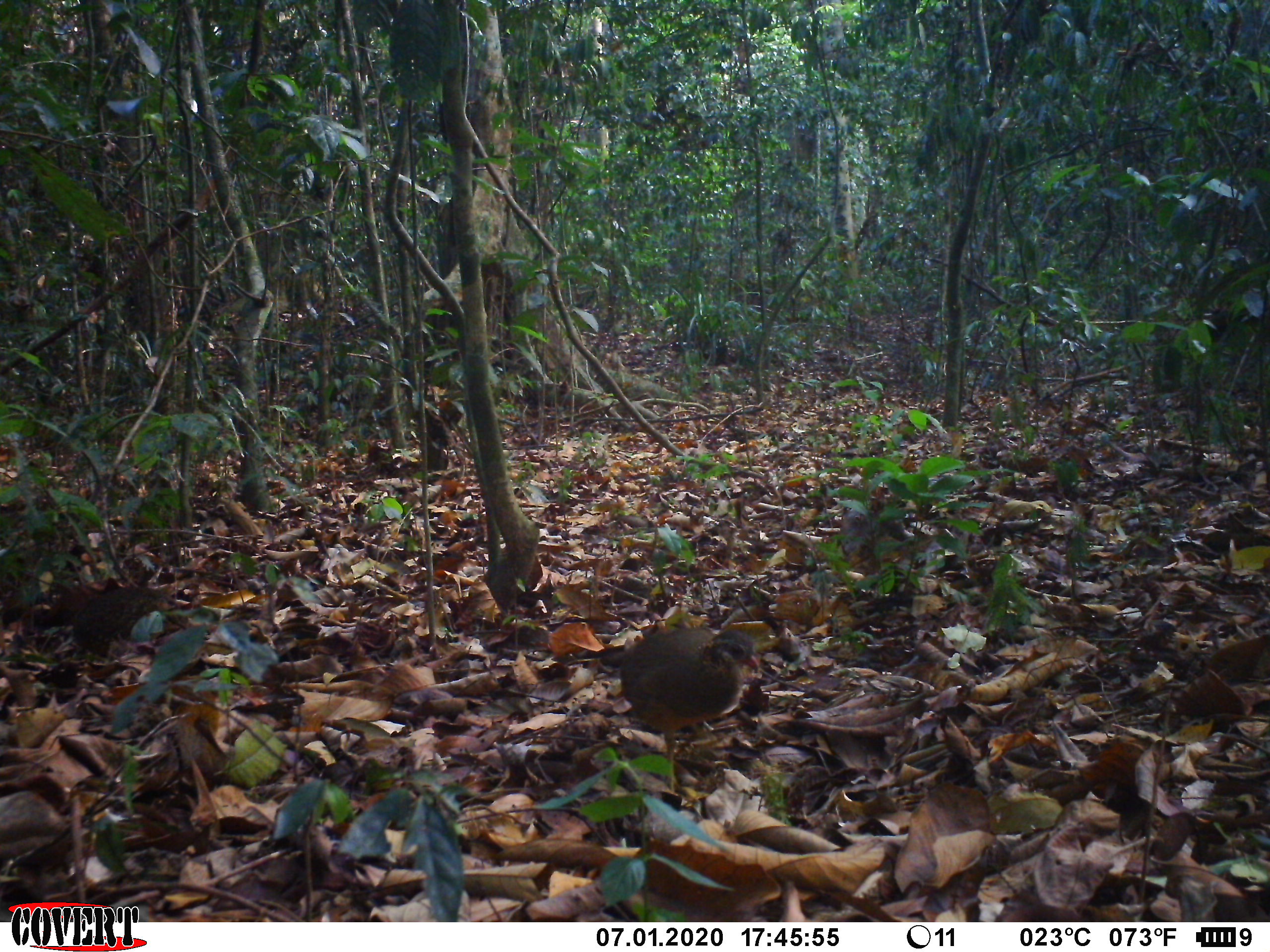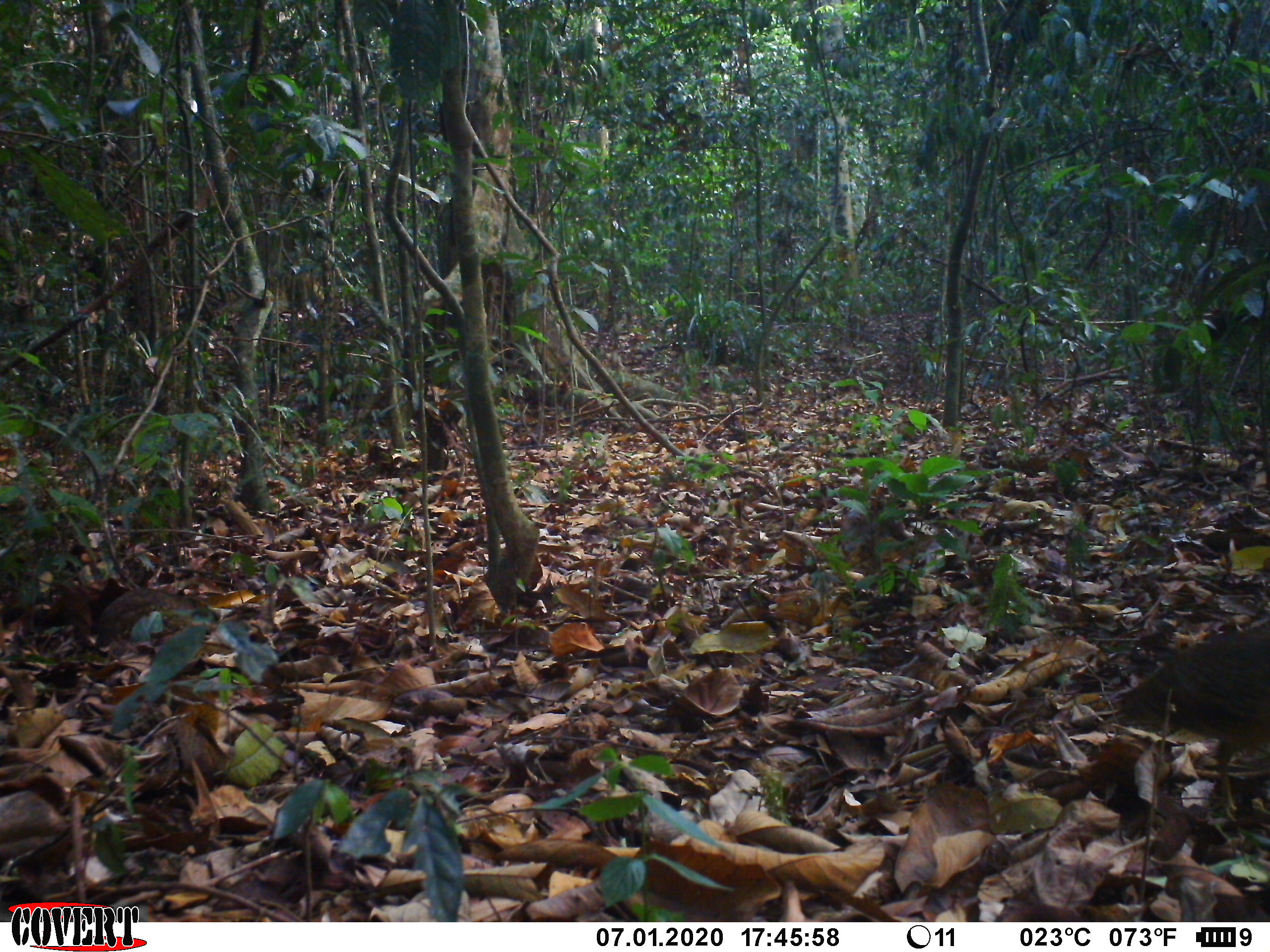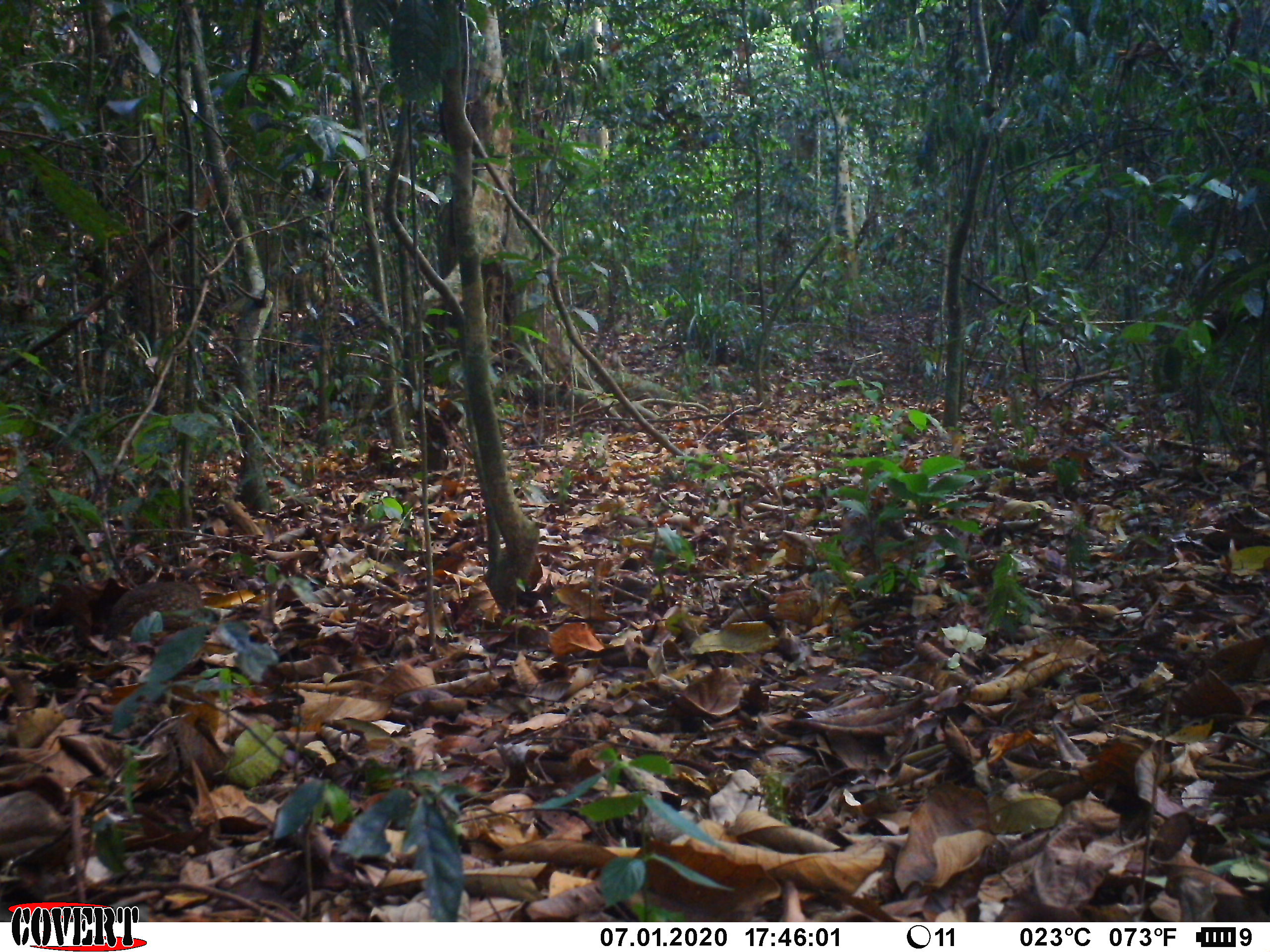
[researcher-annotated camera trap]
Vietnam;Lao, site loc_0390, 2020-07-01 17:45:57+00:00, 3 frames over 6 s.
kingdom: Animalia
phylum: Chordata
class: Aves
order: Galliformes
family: Phasianidae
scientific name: Phasianidae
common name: partridge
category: unidentified partridge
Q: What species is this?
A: Unidentified partridge (partridge) (Phasianidae).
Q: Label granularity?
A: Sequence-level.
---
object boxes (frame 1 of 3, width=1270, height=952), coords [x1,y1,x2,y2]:
unidentified partridge: [617,626,759,791]; [71,585,177,661]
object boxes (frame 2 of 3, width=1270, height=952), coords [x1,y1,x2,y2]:
unidentified partridge: [1117,621,1270,811]; [95,587,200,653]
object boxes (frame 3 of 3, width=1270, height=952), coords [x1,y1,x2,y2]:
unidentified partridge: [102,581,203,643]